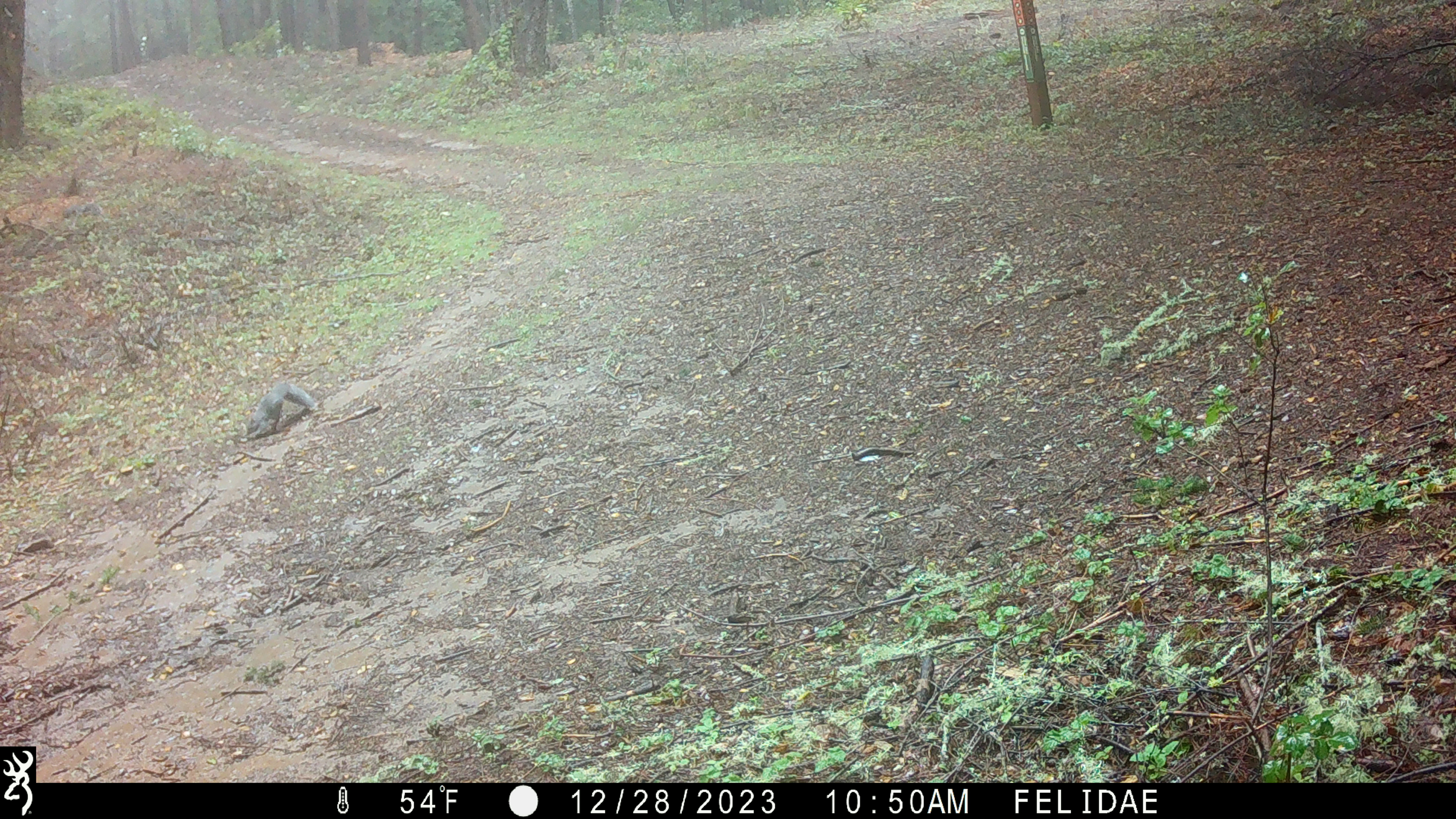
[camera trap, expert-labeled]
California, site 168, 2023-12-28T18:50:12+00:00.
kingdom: Animalia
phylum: Chordata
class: Mammalia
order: Rodentia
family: Sciuridae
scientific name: Sciuridae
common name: squirrel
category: unknown squirrel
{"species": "unknown squirrel (squirrel) (Sciuridae)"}